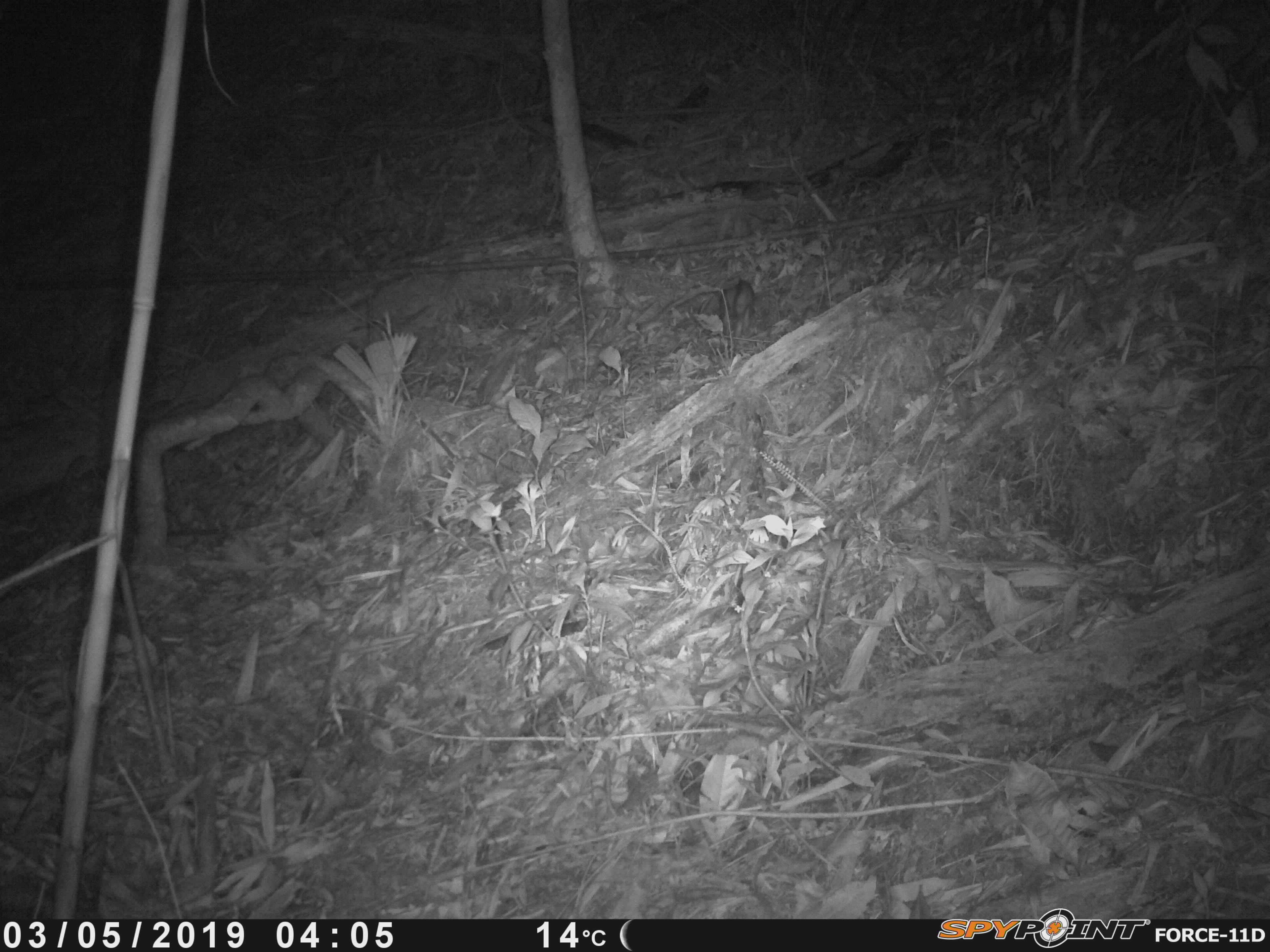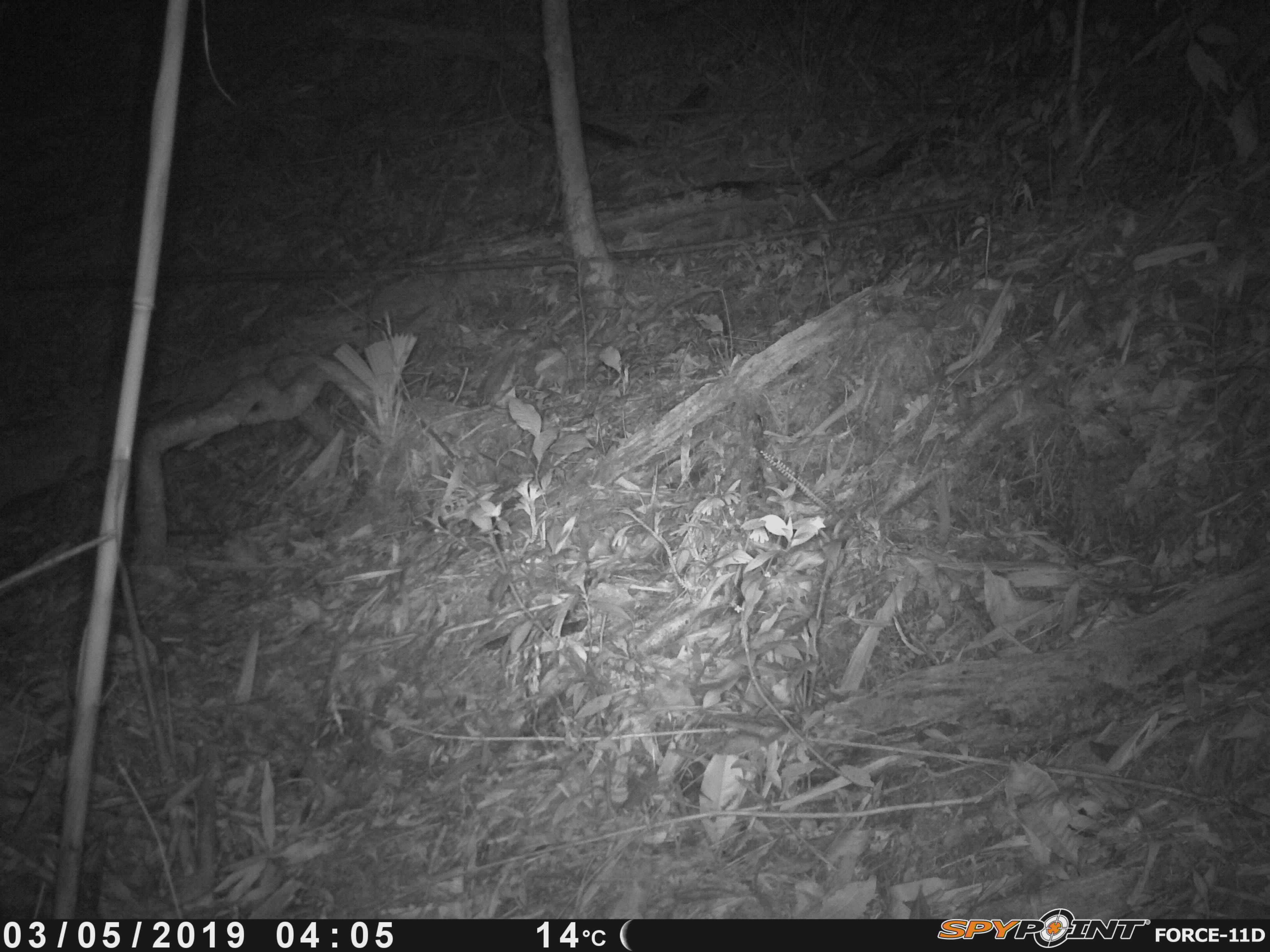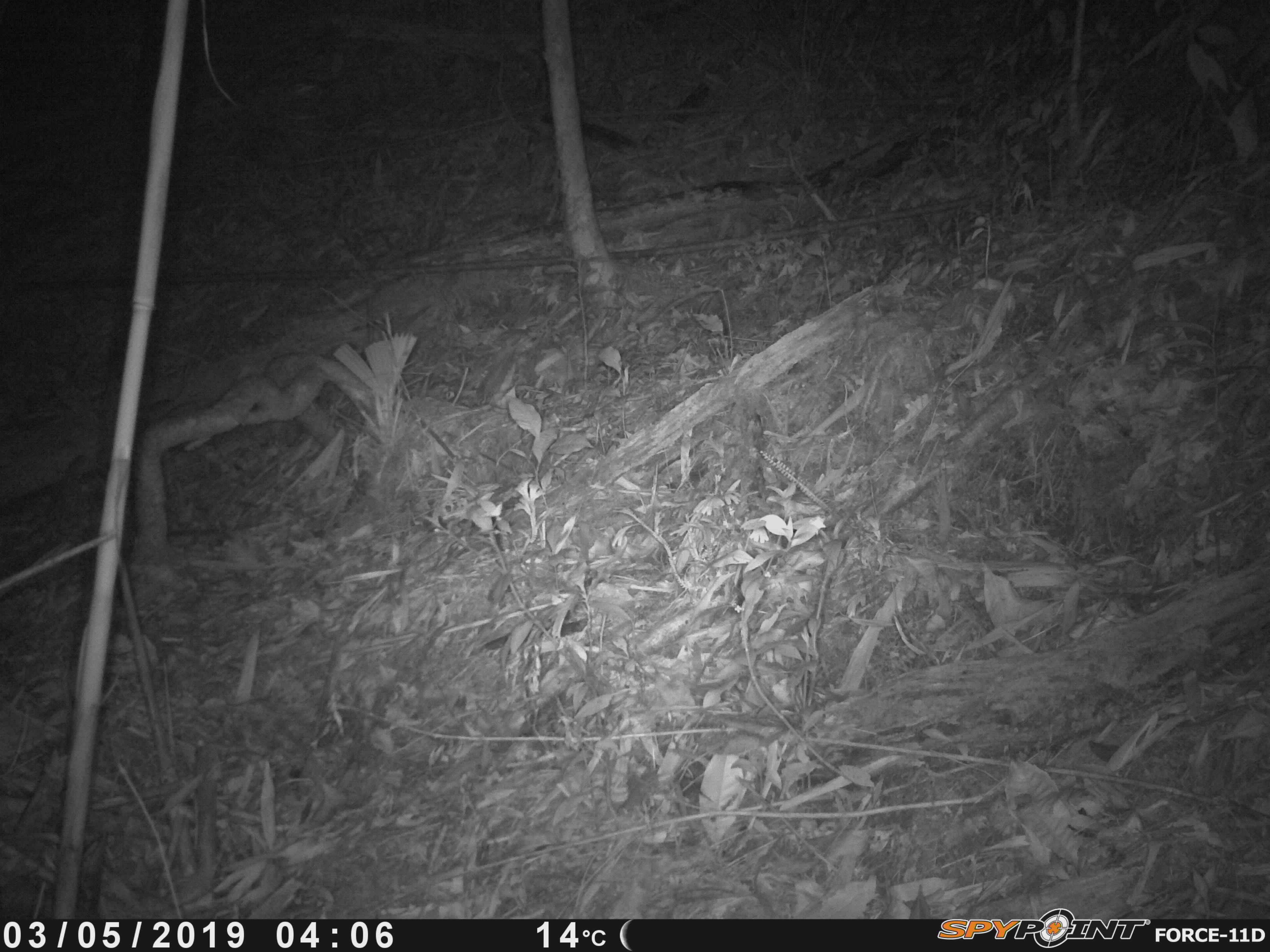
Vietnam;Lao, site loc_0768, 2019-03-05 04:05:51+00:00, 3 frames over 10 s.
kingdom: Animalia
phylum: Chordata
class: Mammalia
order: Rodentia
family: Muridae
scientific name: Muridae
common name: old-world mice and rats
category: unidentified murid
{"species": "unidentified murid (old-world mice and rats) (Muridae)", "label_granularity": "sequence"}